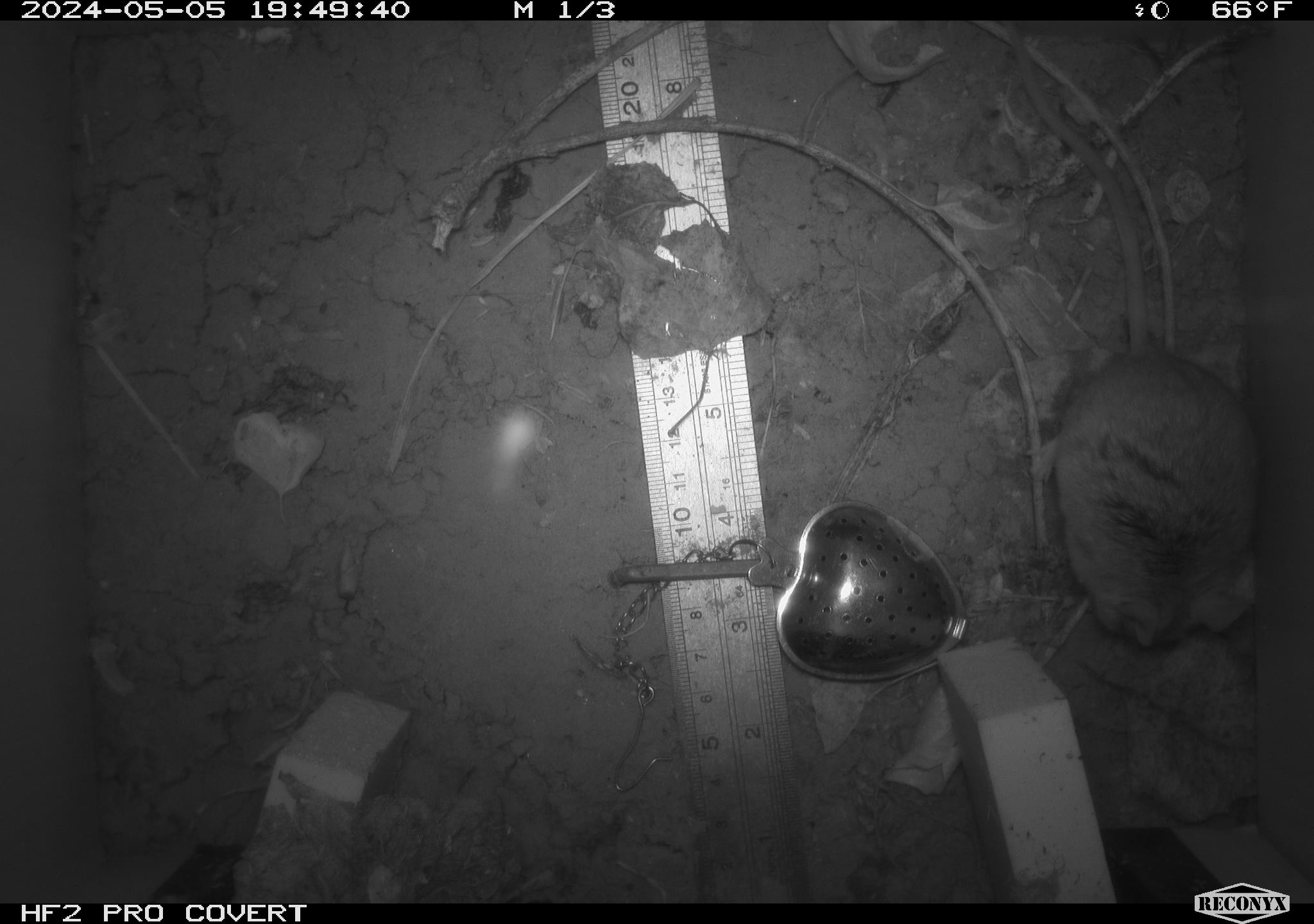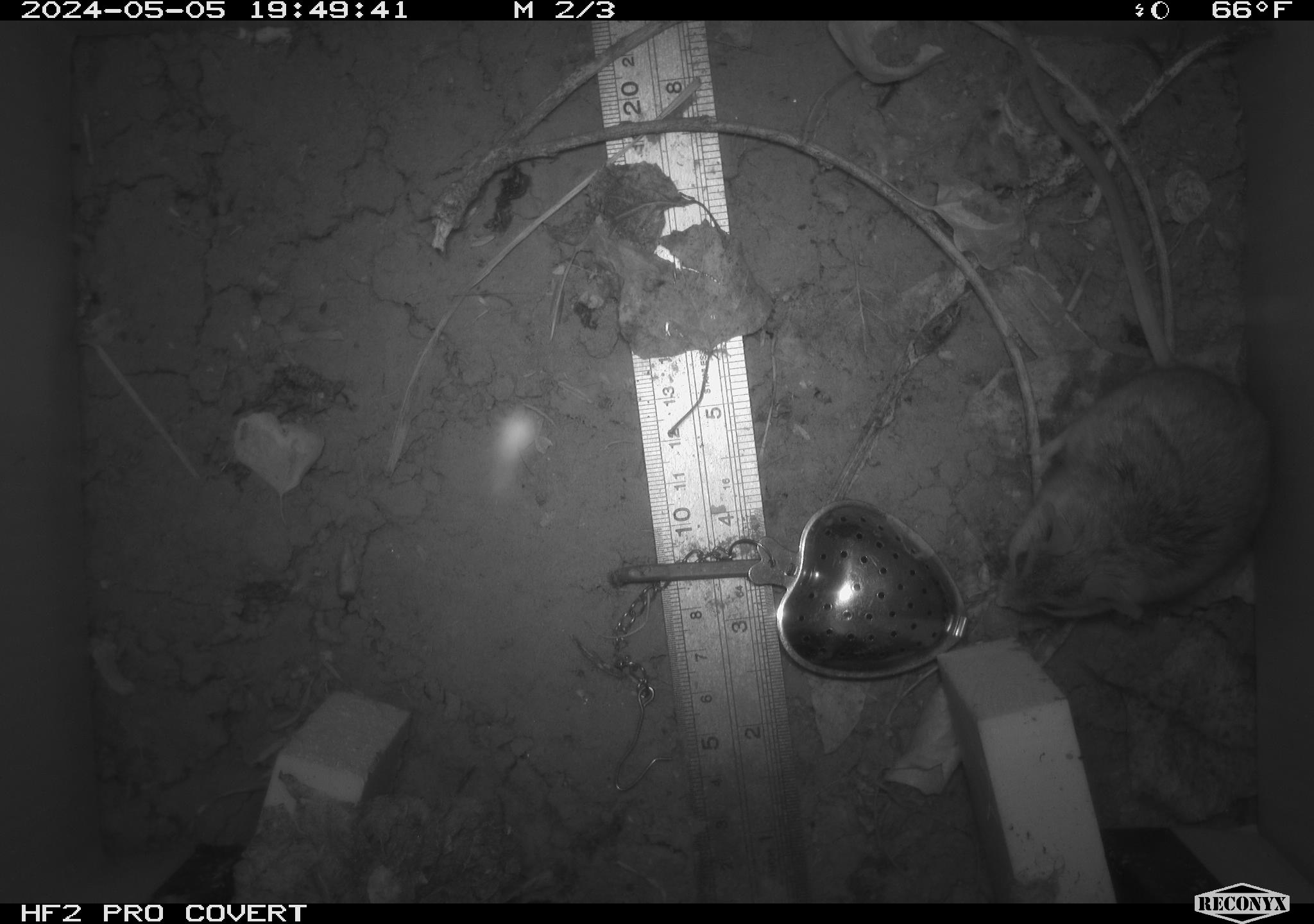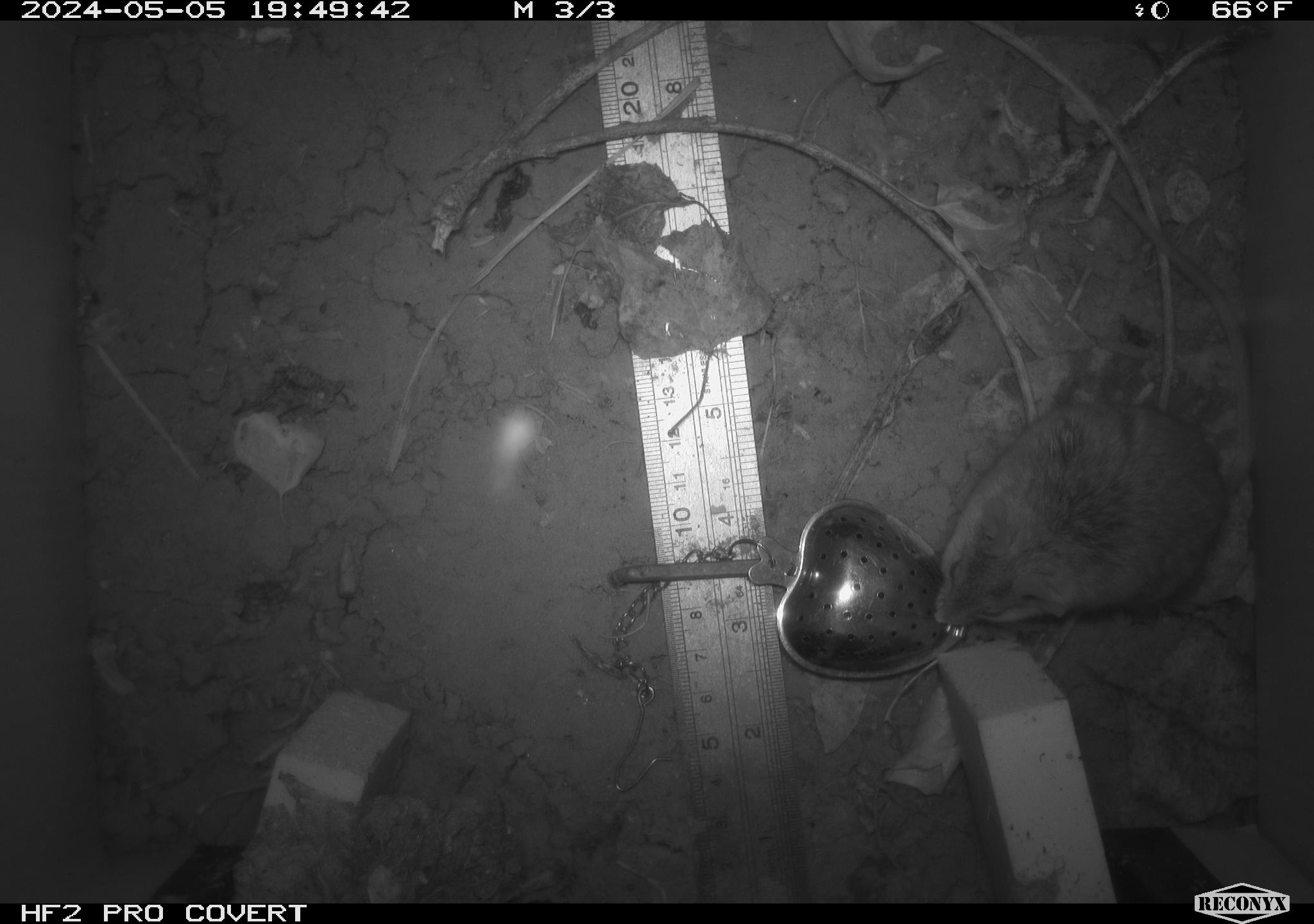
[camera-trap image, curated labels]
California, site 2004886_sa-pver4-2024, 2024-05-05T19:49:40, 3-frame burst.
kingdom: Animalia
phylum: Chordata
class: Mammalia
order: Rodentia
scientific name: Rodentia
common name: mouse species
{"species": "mouse species (Rodentia)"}